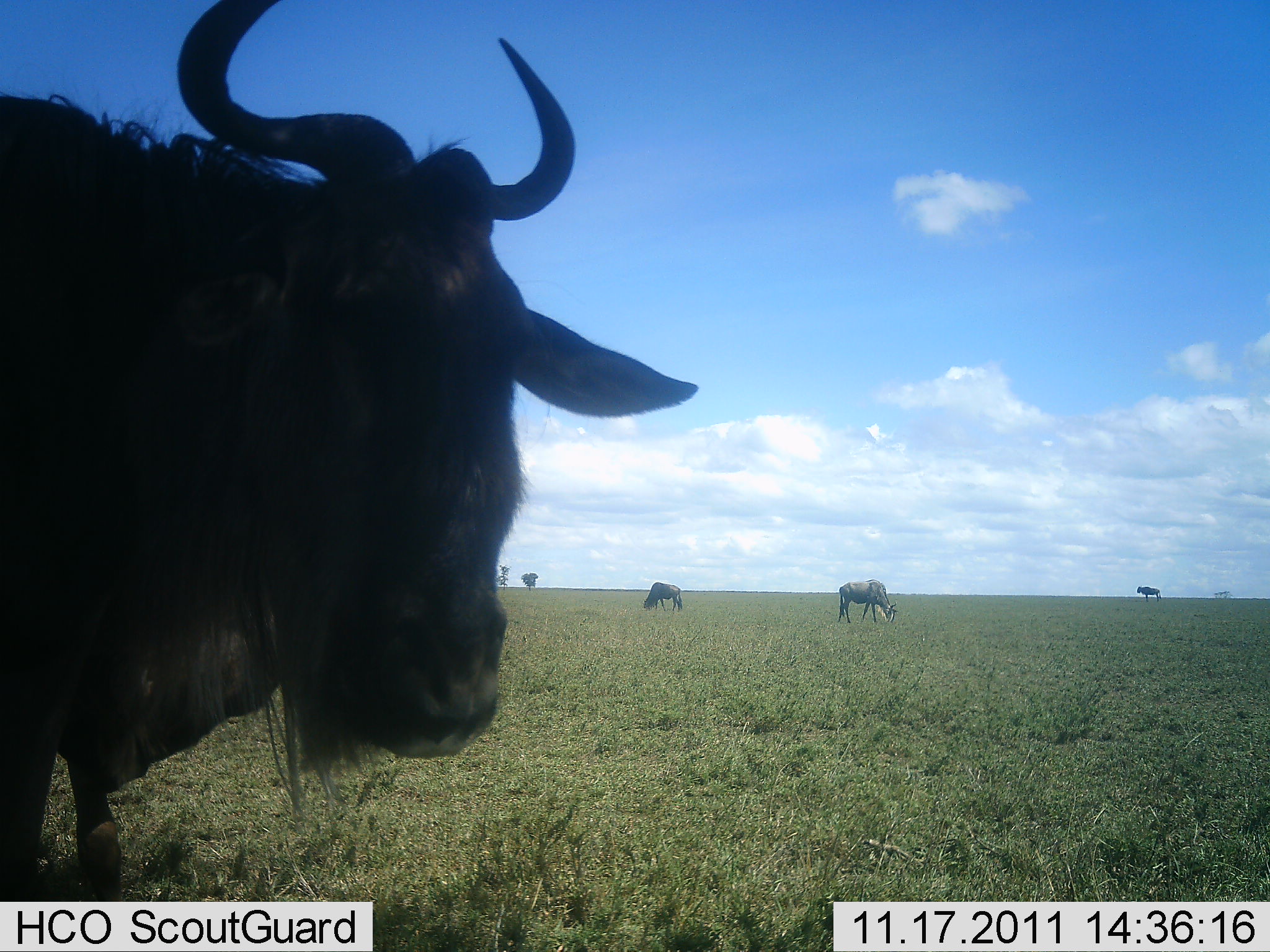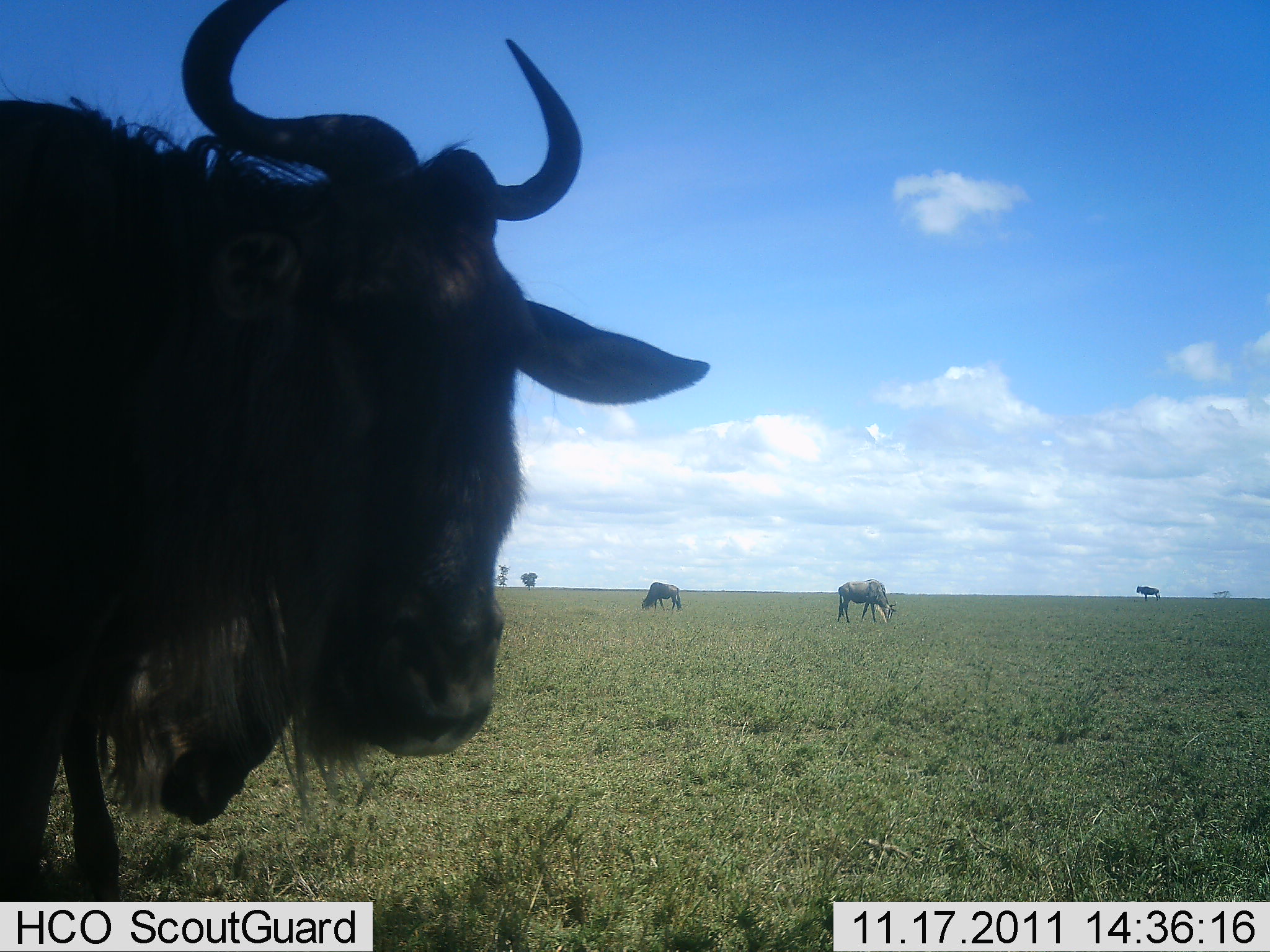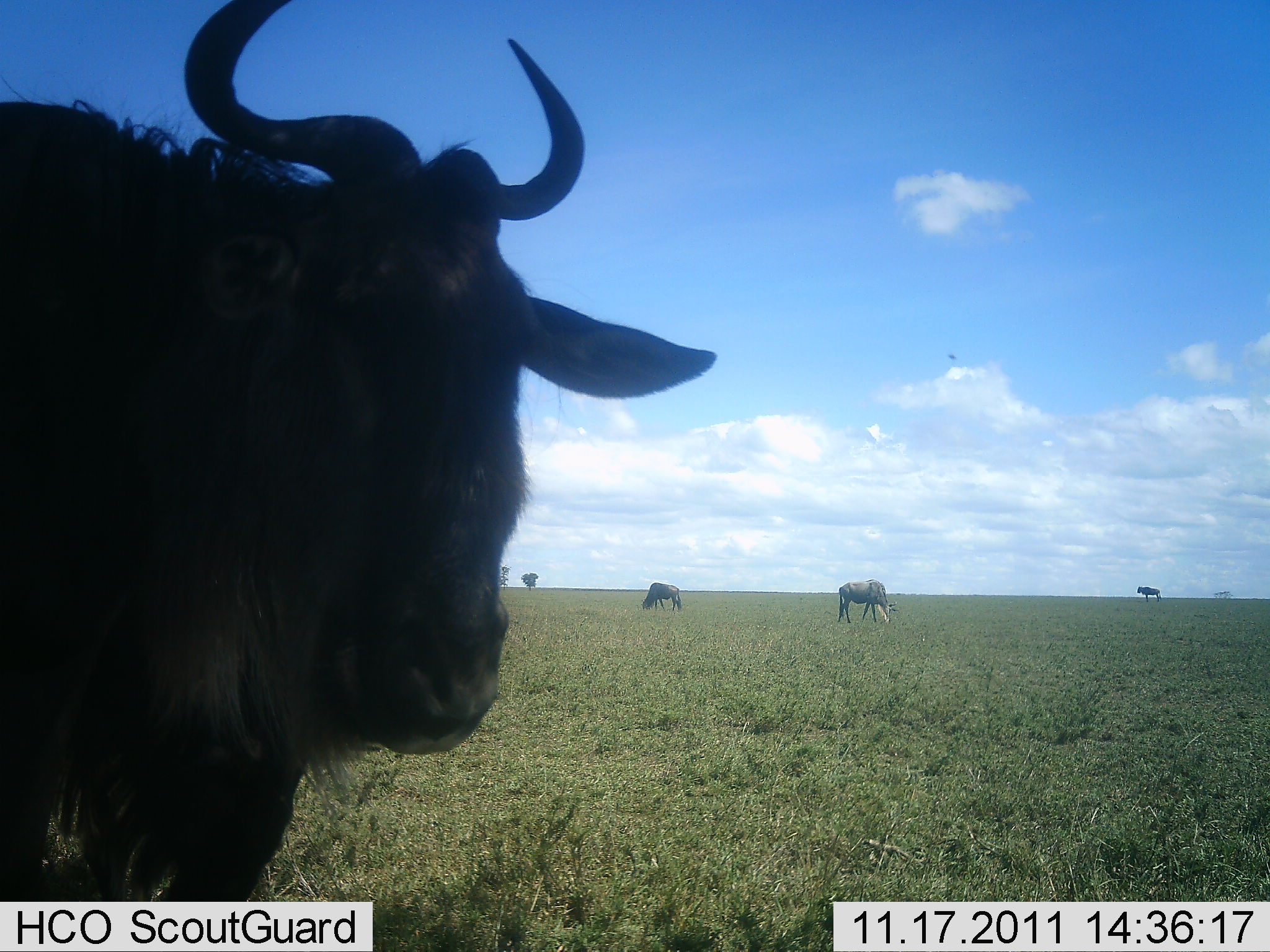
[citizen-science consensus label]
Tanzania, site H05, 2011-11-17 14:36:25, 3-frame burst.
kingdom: Animalia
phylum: Chordata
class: Mammalia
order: Artiodactyla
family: Bovidae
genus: Connochaetes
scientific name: Connochaetes taurinus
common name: blue wildebeest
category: wildebeest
Wildebeest (blue wildebeest) (Connochaetes taurinus), count 4. Behavior (volunteer vote fractions): standing 50%, resting 0%, moving 8%, interacting 8%. Young present (vote fraction): 0%. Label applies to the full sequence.